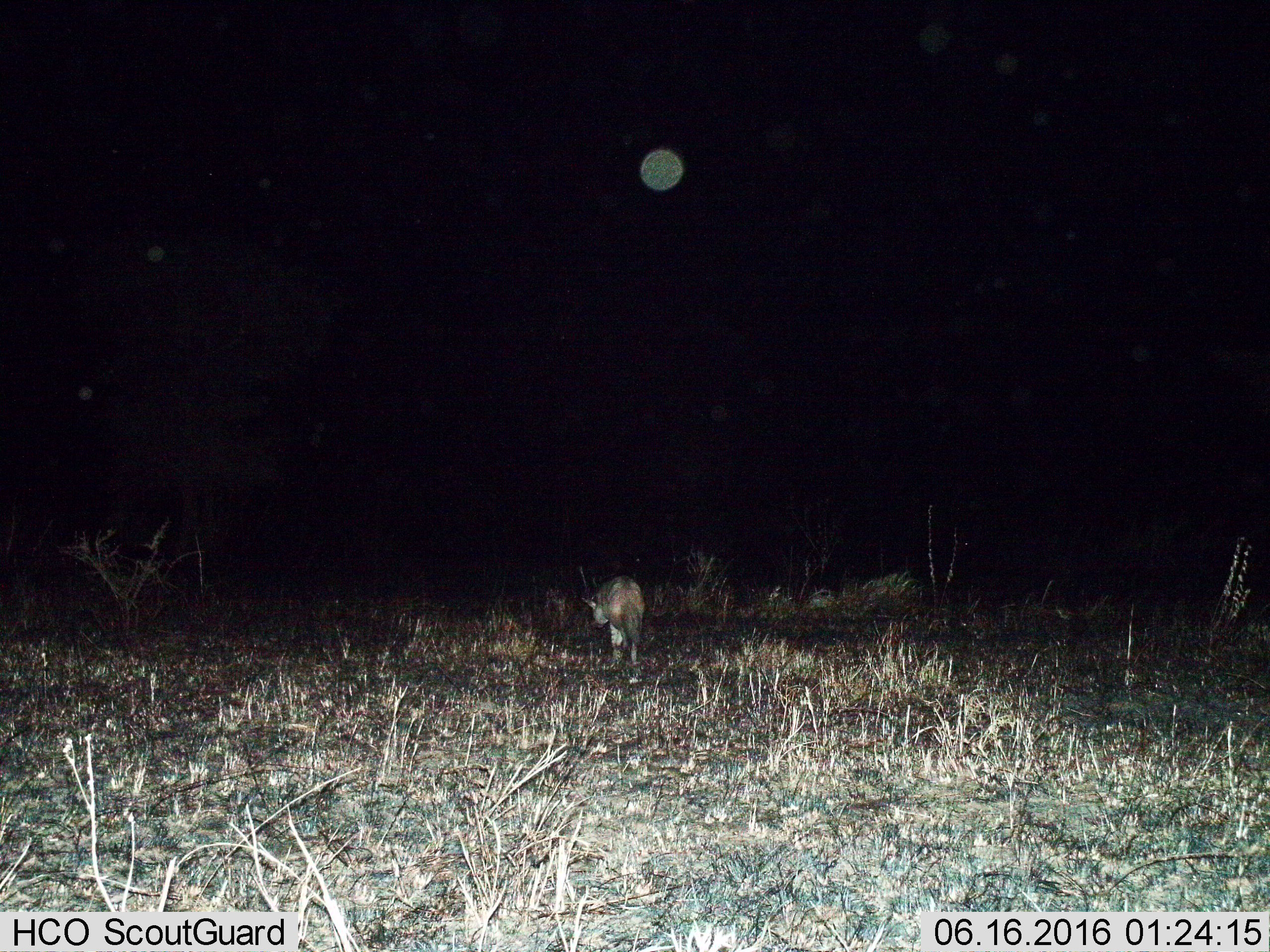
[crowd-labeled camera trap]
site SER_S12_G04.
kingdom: Animalia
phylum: Chordata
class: Mammalia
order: Carnivora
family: Hyaenidae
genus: Proteles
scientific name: Proteles cristatus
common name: aardwolf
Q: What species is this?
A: Aardwolf (Proteles cristatus).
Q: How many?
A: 1.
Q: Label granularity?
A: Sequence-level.